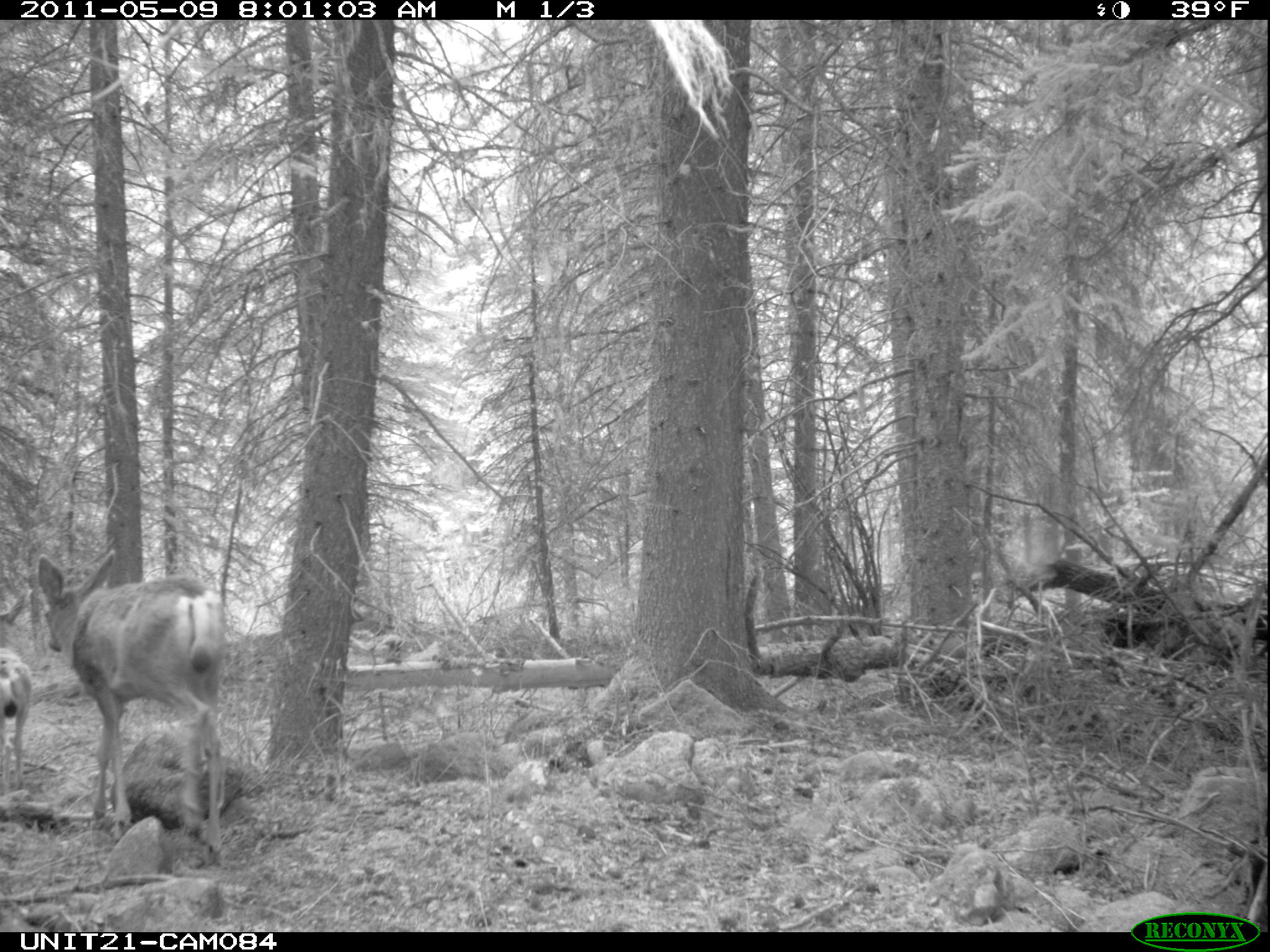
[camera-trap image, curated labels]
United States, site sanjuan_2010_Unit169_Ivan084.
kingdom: Animalia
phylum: Chordata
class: Mammalia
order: Artiodactyla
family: Cervidae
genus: Odocoileus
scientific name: Odocoileus hemionus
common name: mule deer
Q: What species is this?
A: Odocoileus hemionus (mule deer).